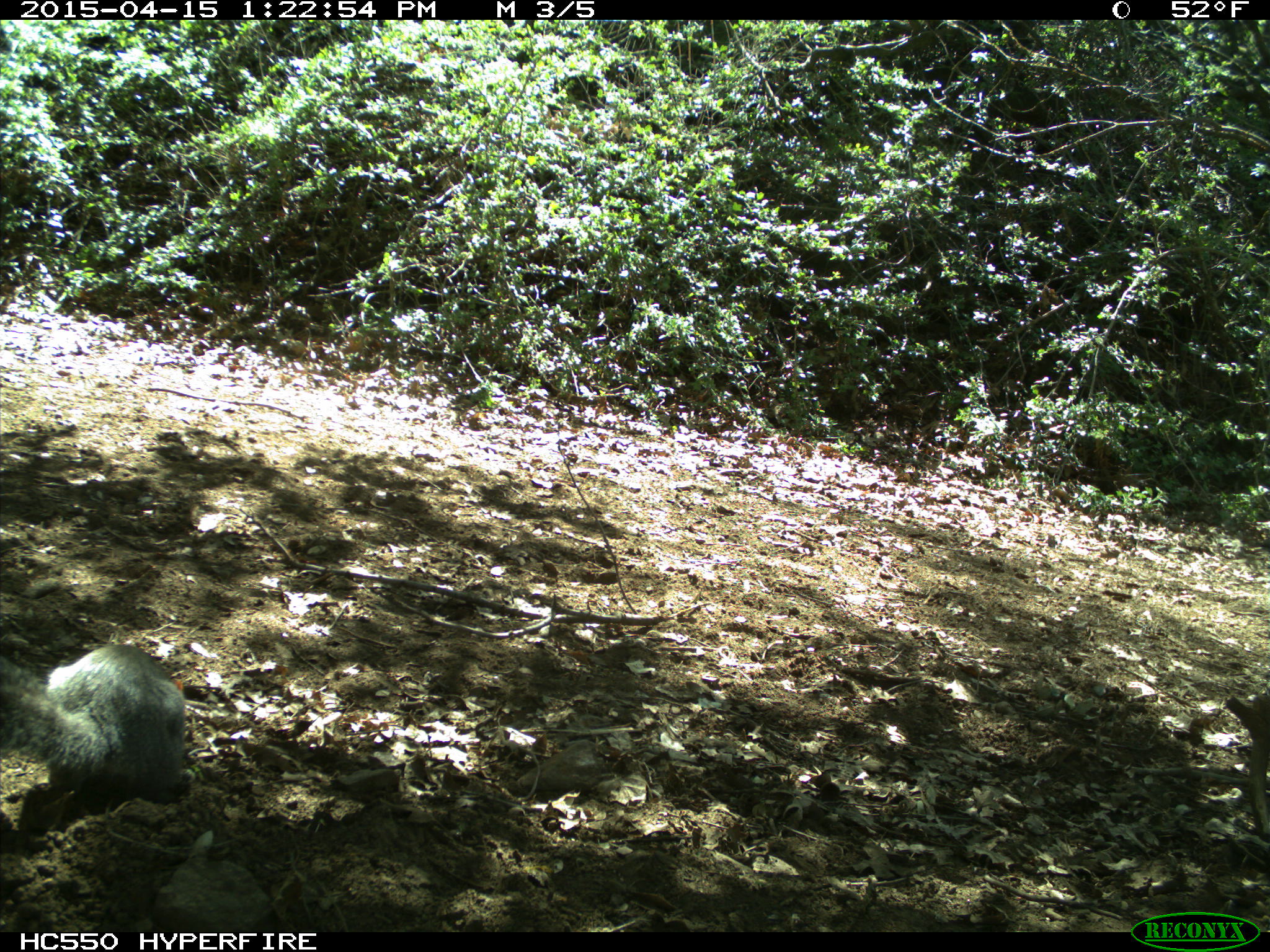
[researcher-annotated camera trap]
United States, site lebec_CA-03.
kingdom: Animalia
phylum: Chordata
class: Mammalia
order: Rodentia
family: Sciuridae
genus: Sciurus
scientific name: Sciurus carolinensis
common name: eastern gray squirrel